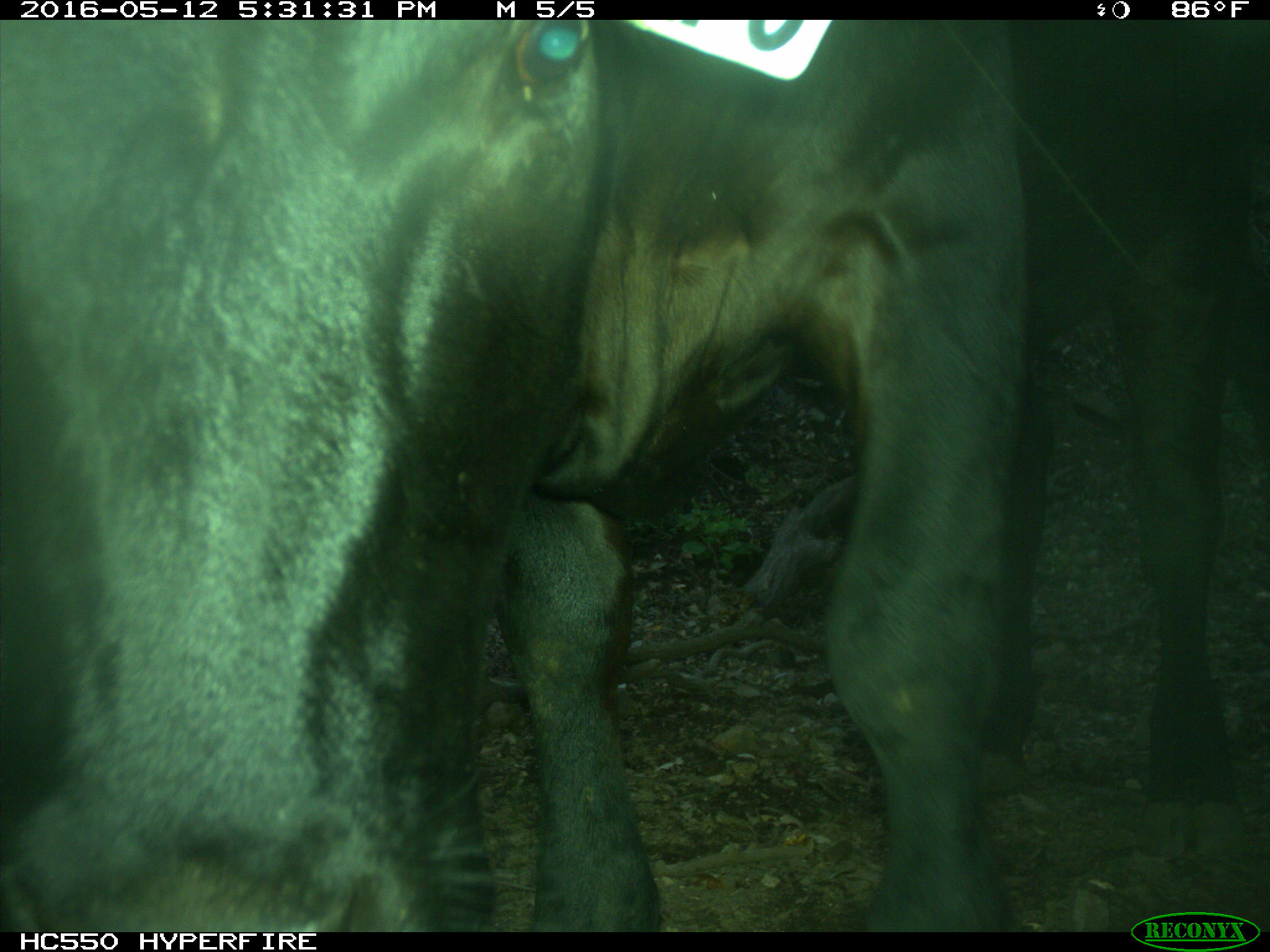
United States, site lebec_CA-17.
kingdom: Animalia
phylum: Chordata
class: Mammalia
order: Artiodactyla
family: Bovidae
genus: Bos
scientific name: Bos taurus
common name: domestic cow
Bos taurus (domestic cow).